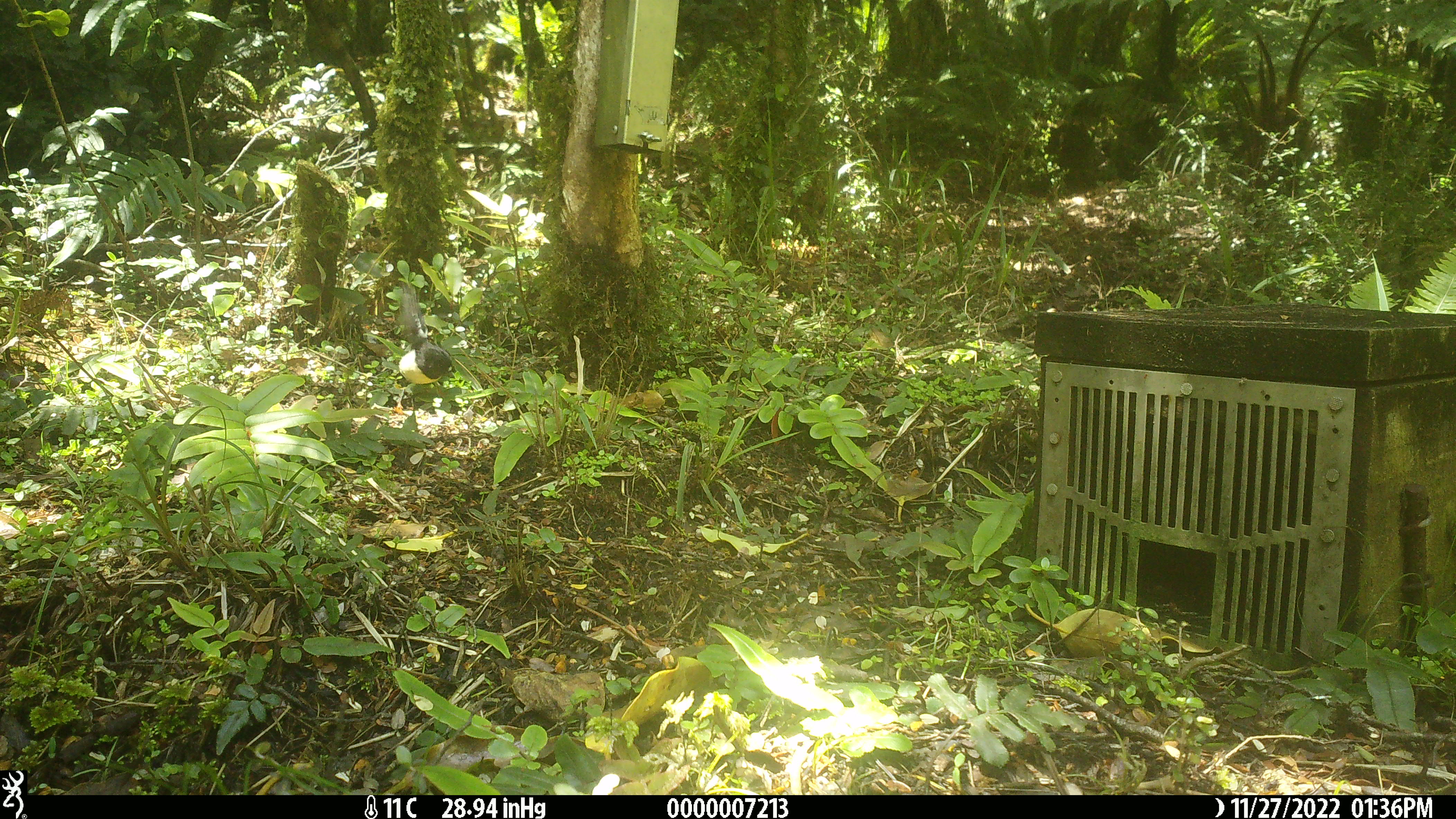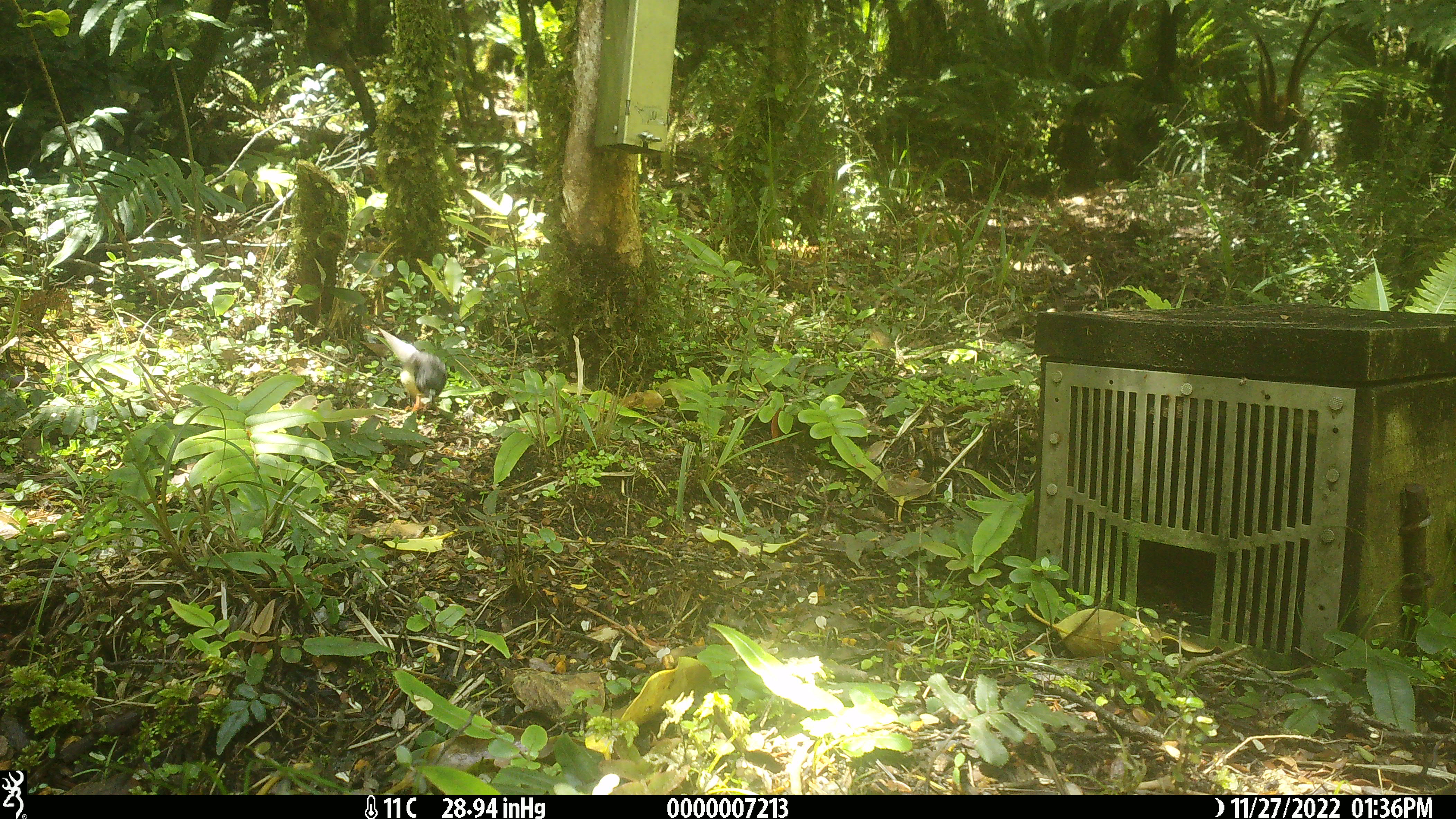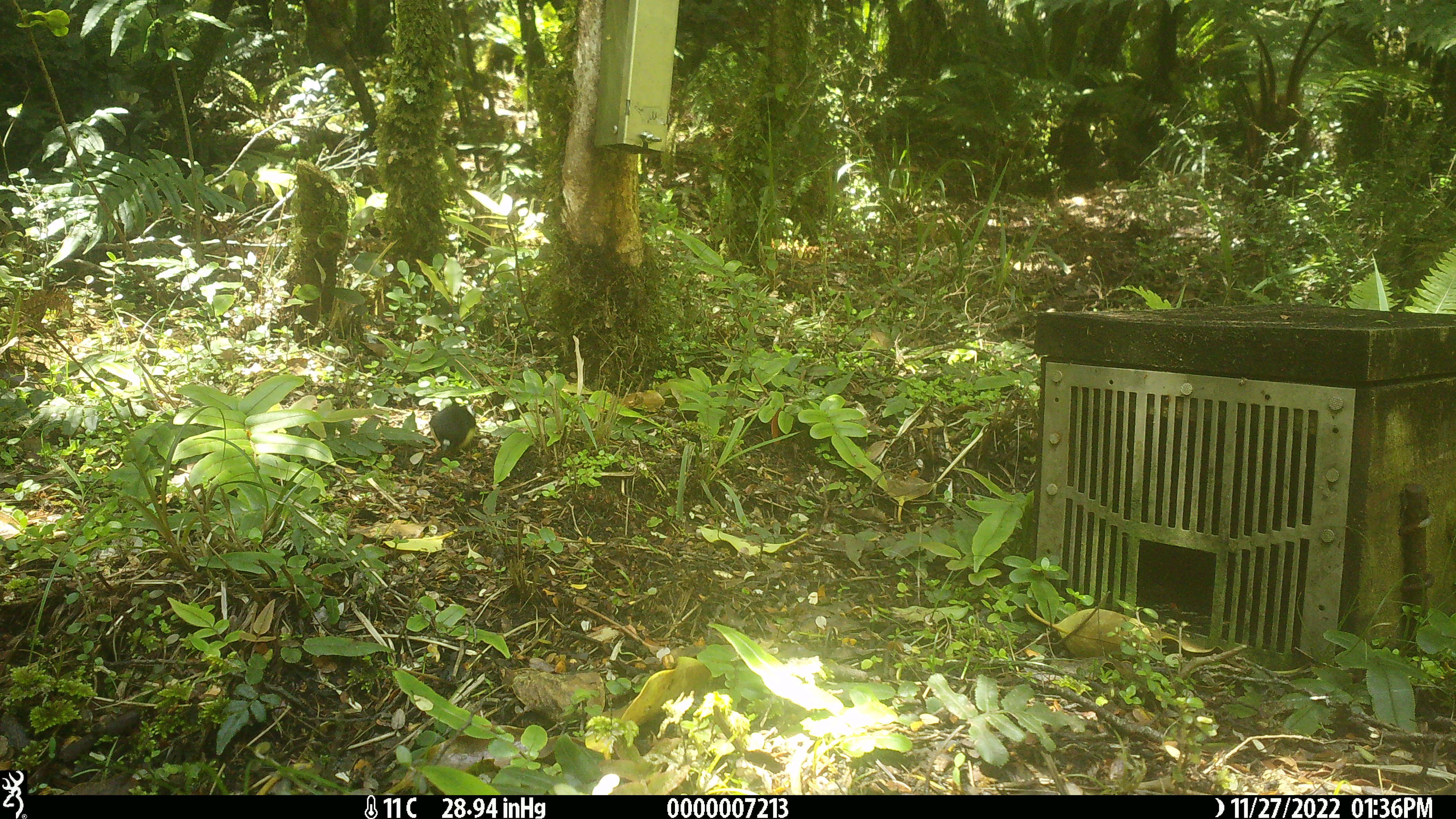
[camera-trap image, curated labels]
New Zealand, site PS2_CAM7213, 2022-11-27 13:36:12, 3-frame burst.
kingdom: Animalia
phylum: Chordata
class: Aves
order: Passeriformes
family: Petroicidae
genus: Petroica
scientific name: Petroica macrocephala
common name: tomtit